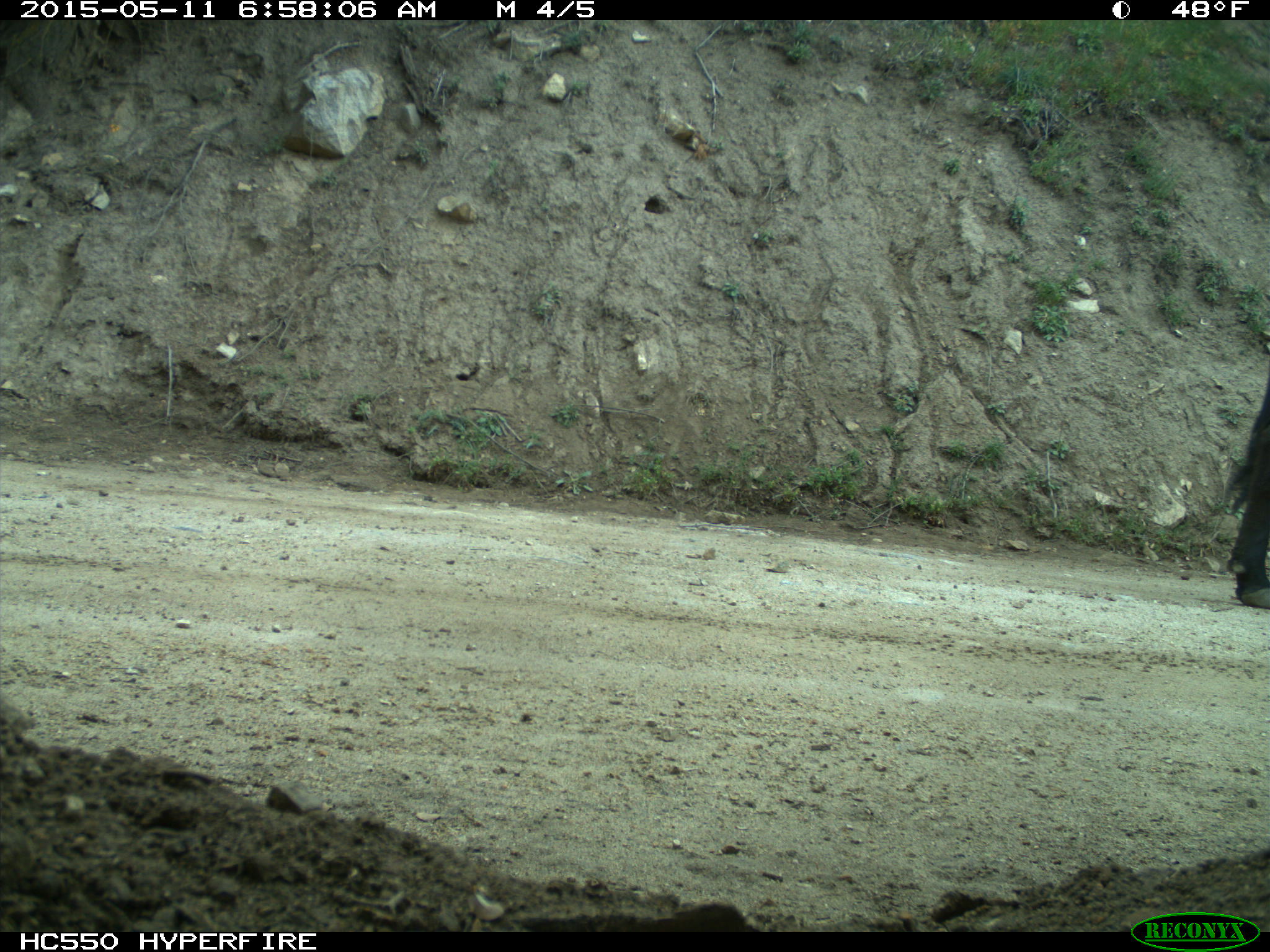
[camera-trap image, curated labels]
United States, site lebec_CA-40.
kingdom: Animalia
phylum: Chordata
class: Mammalia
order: Artiodactyla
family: Bovidae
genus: Bos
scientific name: Bos taurus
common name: domestic cow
Bos taurus (domestic cow).